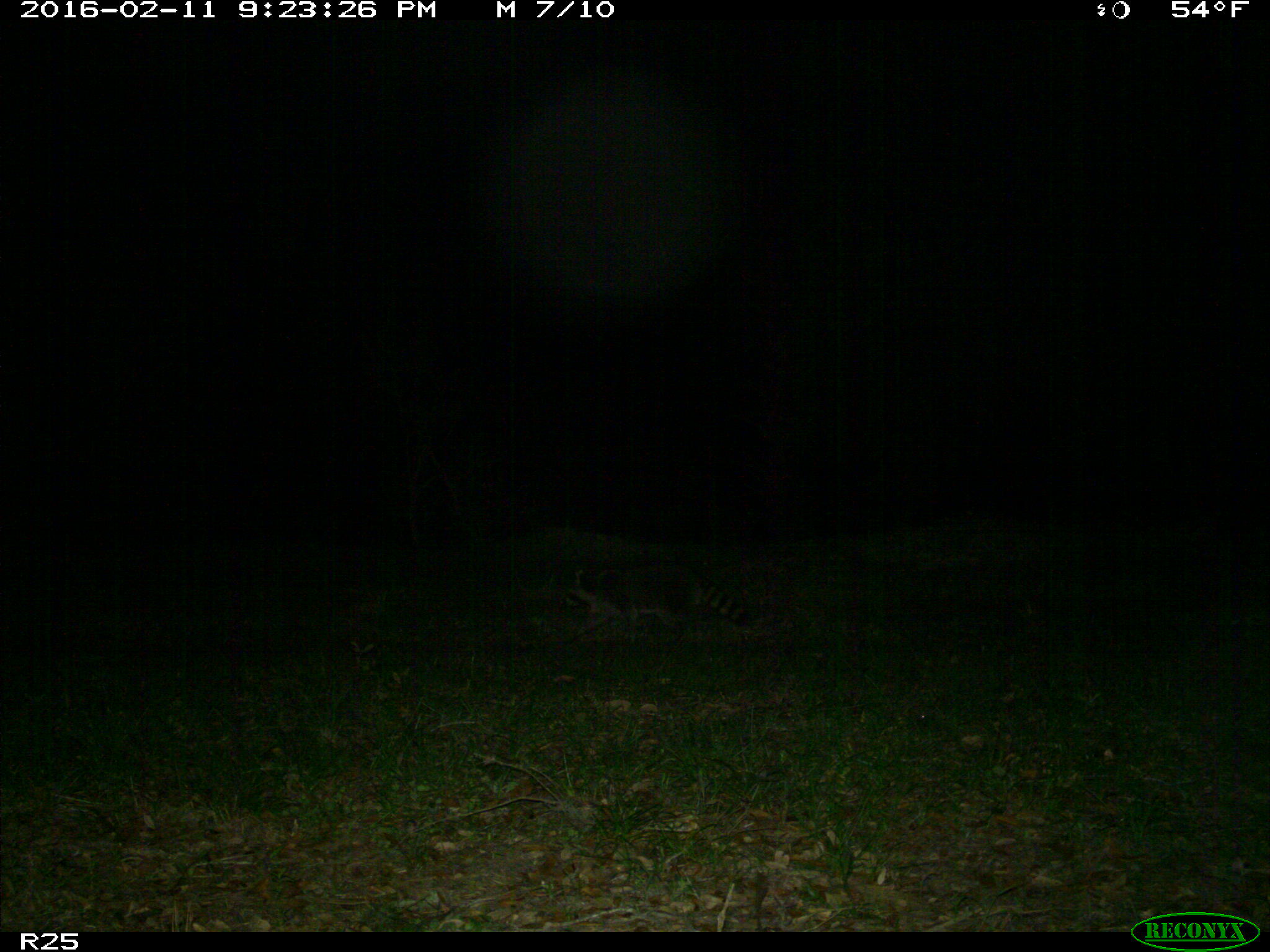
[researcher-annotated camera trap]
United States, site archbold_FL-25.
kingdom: Animalia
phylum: Chordata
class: Mammalia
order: Carnivora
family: Procyonidae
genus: Procyon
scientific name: Procyon lotor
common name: common raccoon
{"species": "Procyon lotor (common raccoon)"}